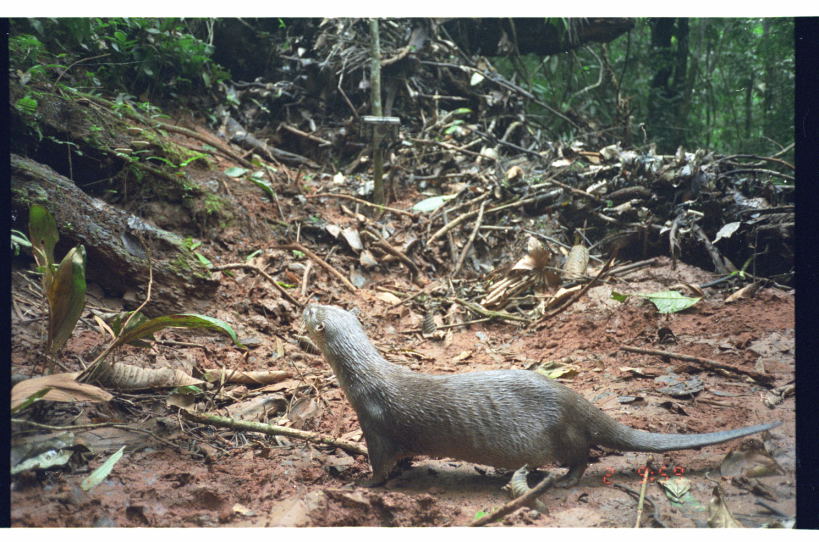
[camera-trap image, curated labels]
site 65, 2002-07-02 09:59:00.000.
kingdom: Animalia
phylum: Chordata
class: Mammalia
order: Carnivora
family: Mustelidae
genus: Lontra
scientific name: Lontra longicaudis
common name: neotropical river otter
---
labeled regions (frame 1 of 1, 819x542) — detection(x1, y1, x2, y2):
lontra longicaudis: detection(300, 302, 783, 491)